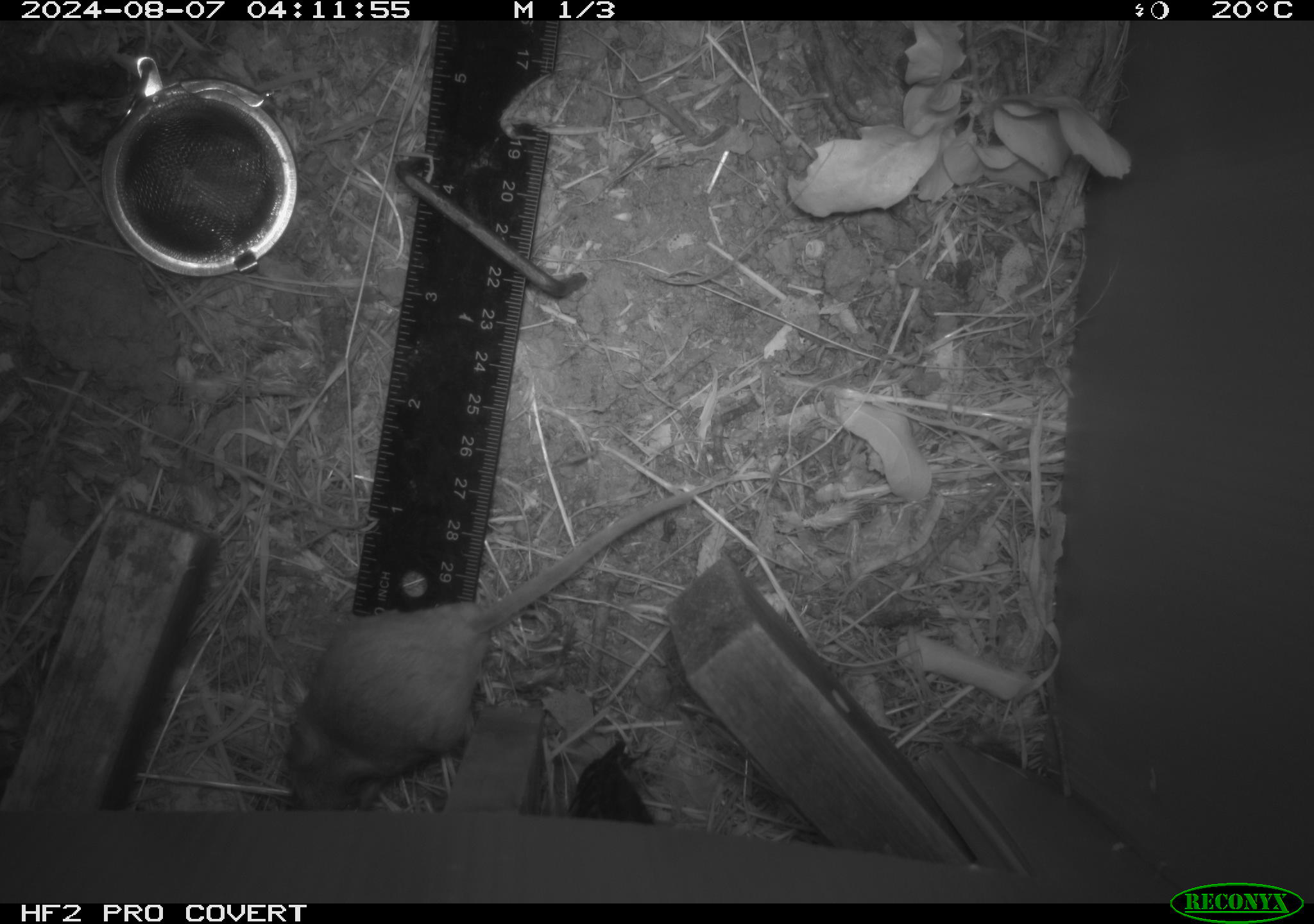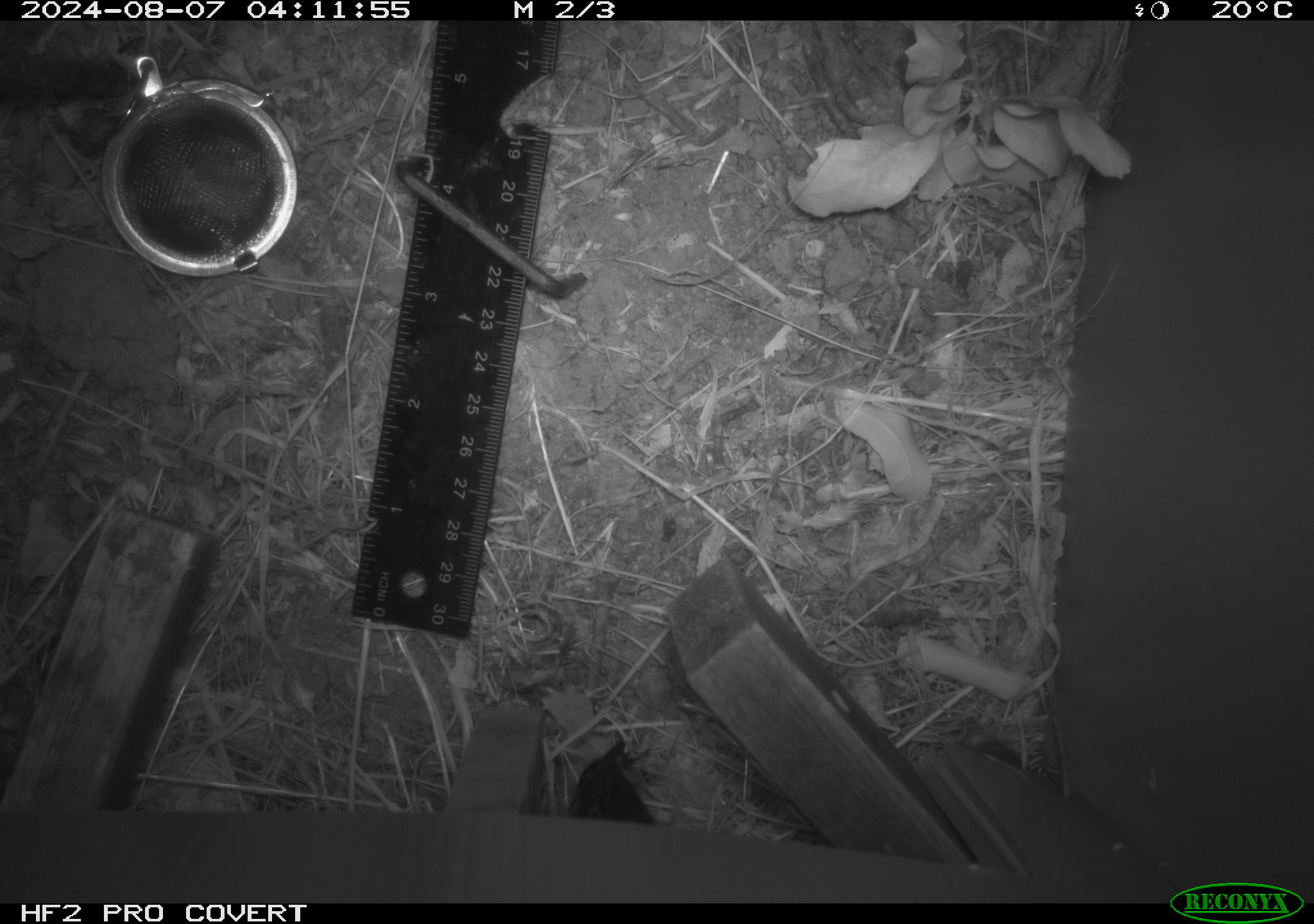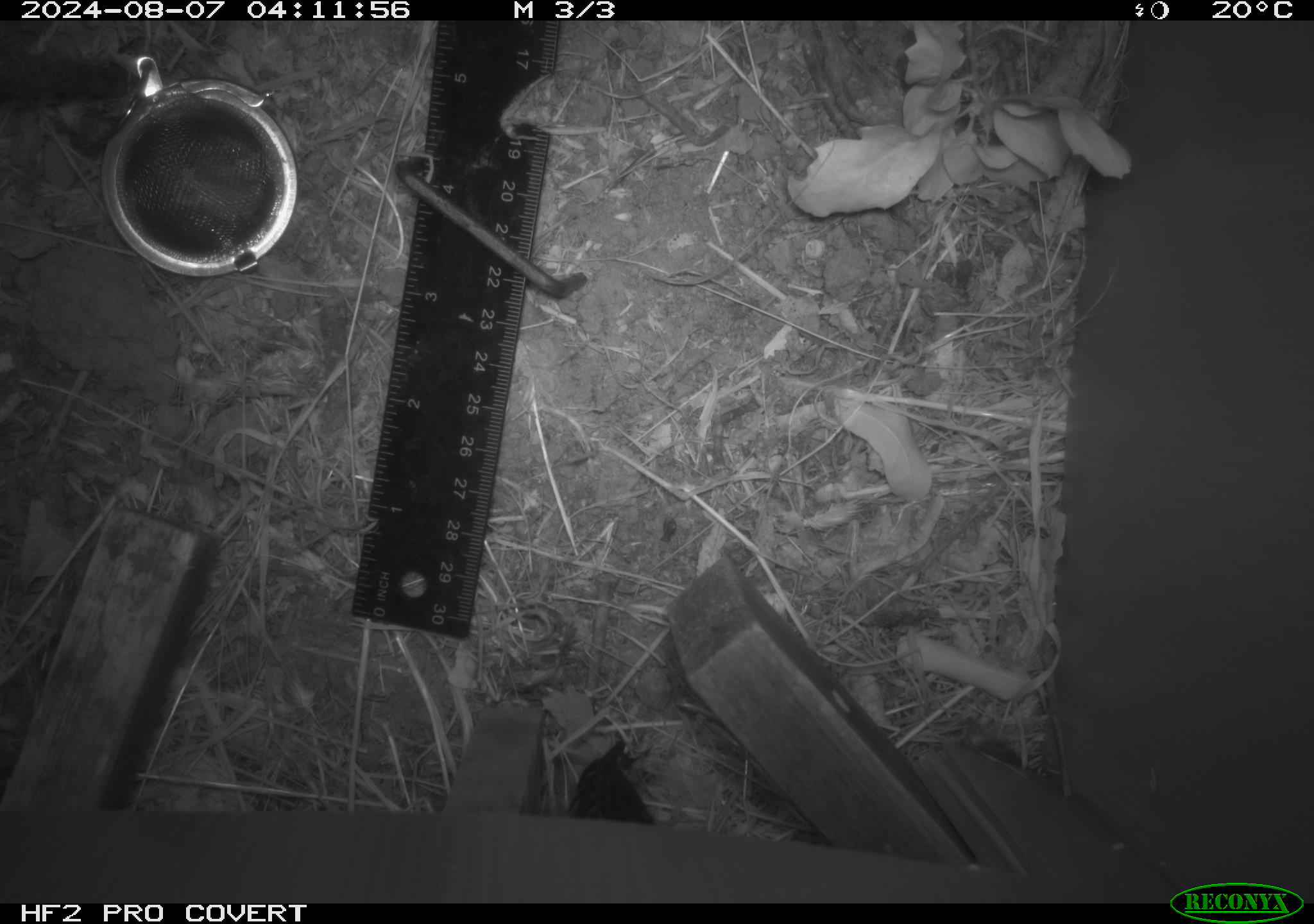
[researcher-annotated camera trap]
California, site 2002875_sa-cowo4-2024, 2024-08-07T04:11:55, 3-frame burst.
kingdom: Animalia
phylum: Chordata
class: Mammalia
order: Rodentia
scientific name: Rodentia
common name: rodent